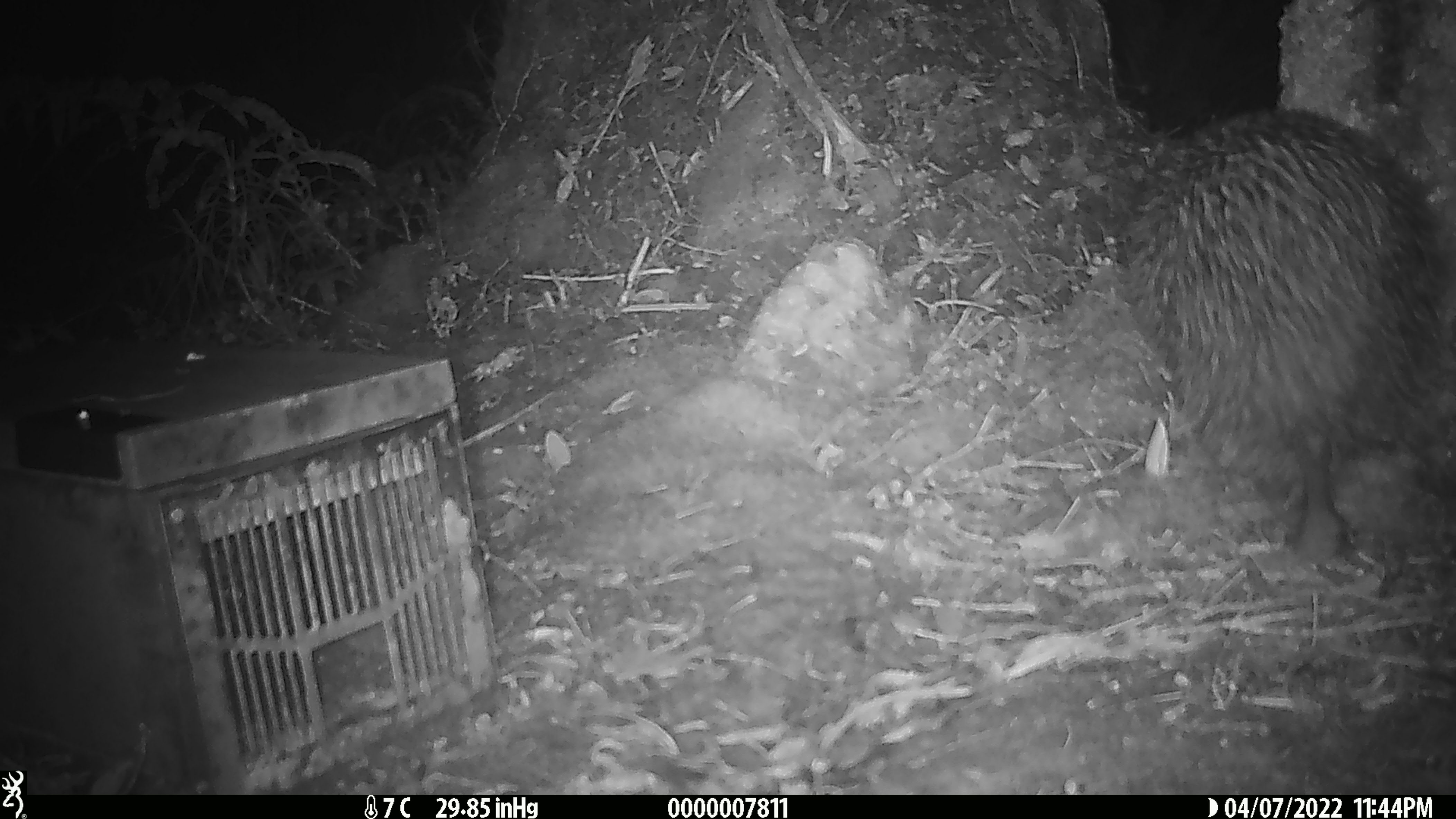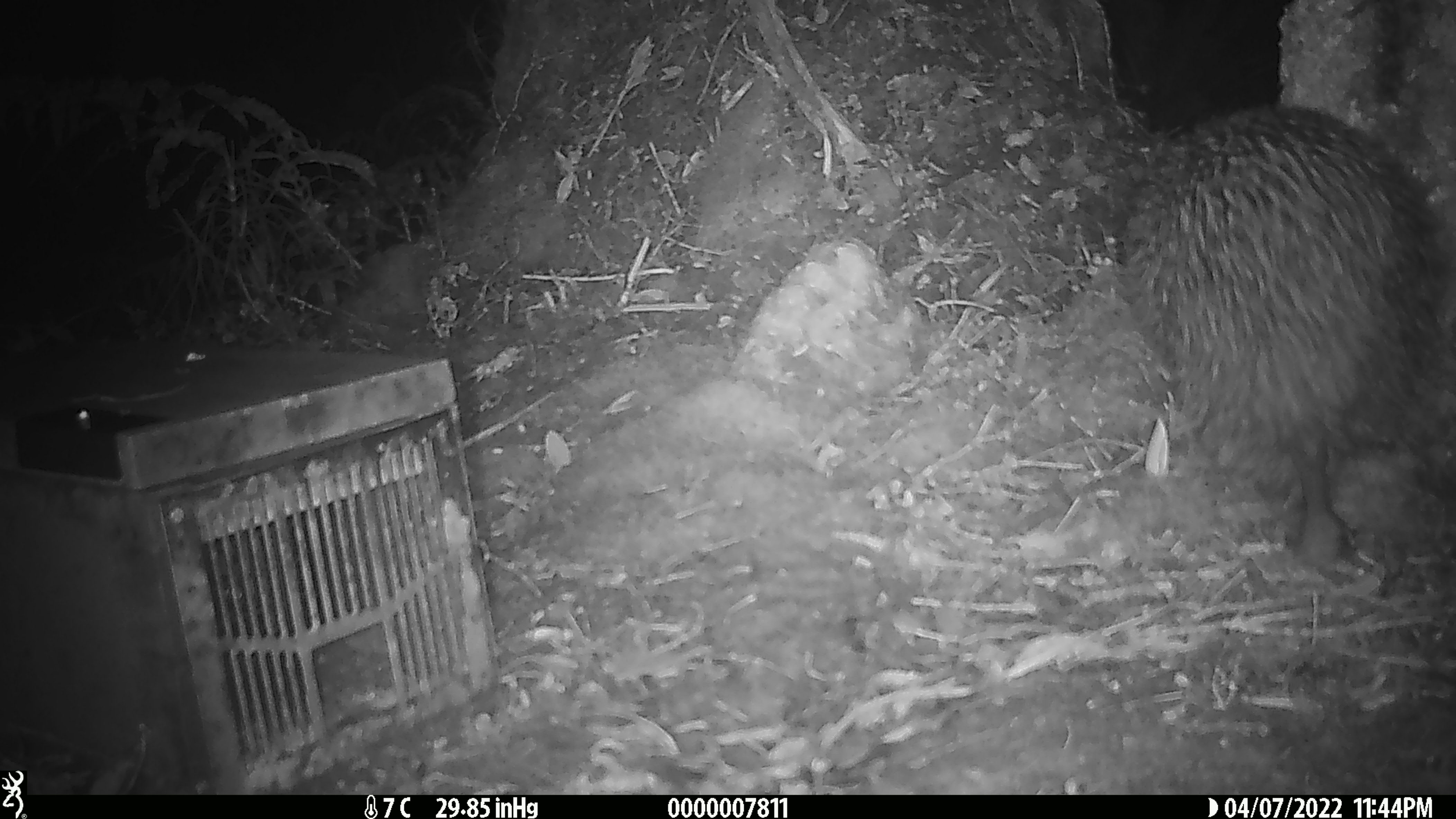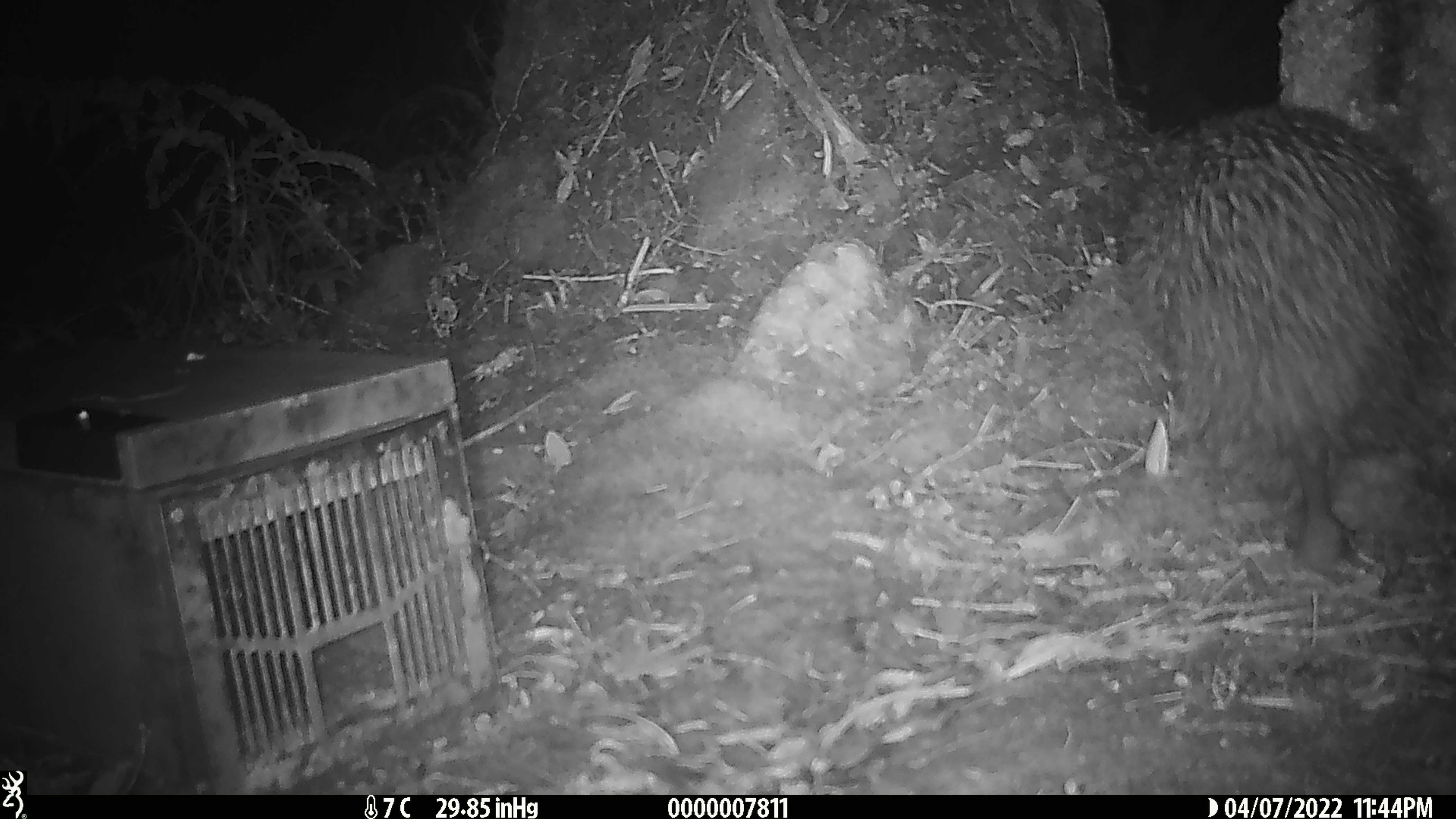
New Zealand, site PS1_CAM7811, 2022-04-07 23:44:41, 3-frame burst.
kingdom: Animalia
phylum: Chordata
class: Aves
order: Apterygiformes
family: Apterygidae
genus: Apteryx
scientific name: Apteryx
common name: kiwi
Kiwi (Apteryx).